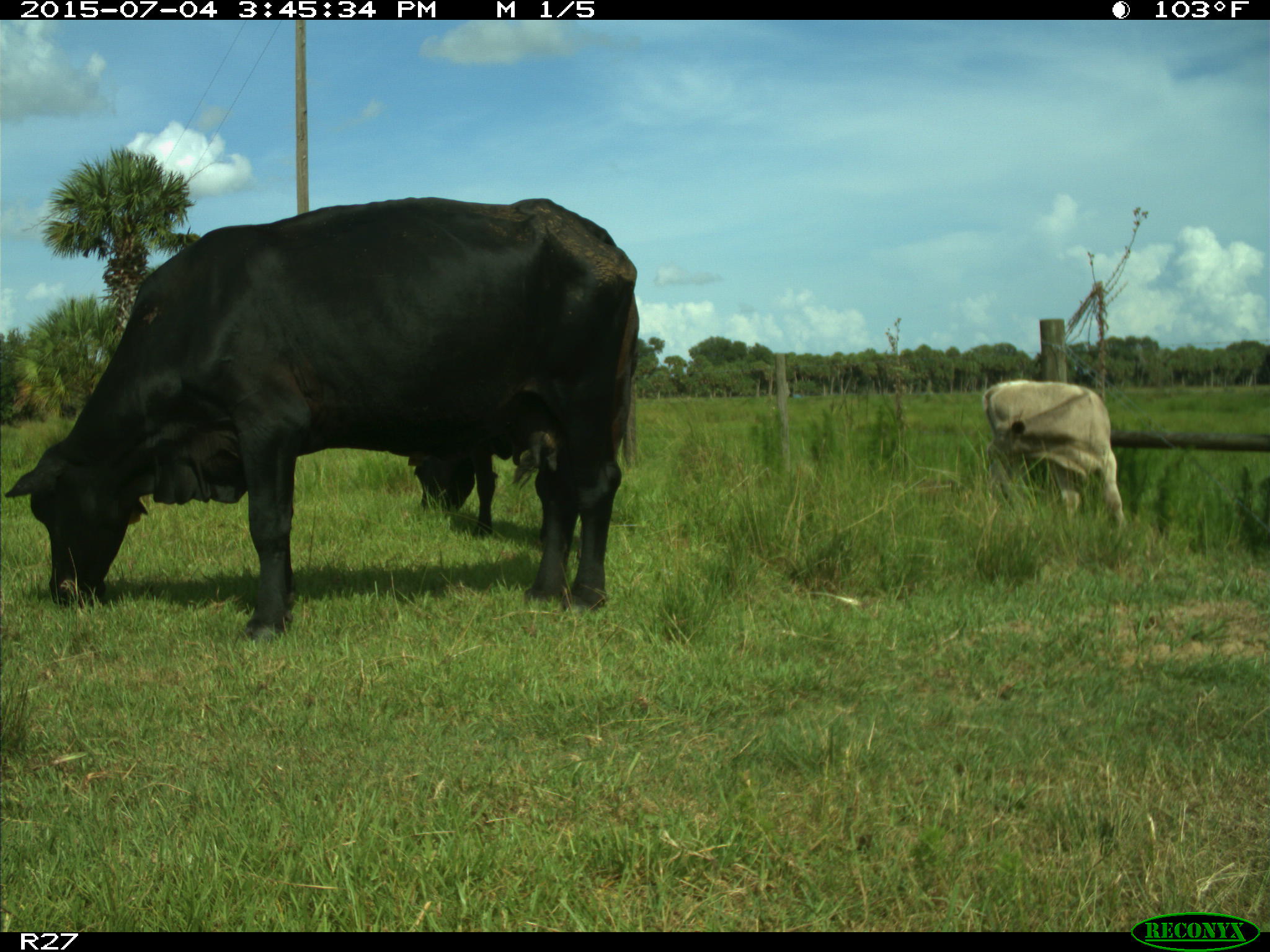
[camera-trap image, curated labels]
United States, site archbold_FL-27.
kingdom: Animalia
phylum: Chordata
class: Mammalia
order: Artiodactyla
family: Bovidae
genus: Bos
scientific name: Bos taurus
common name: domestic cow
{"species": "Bos taurus (domestic cow)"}